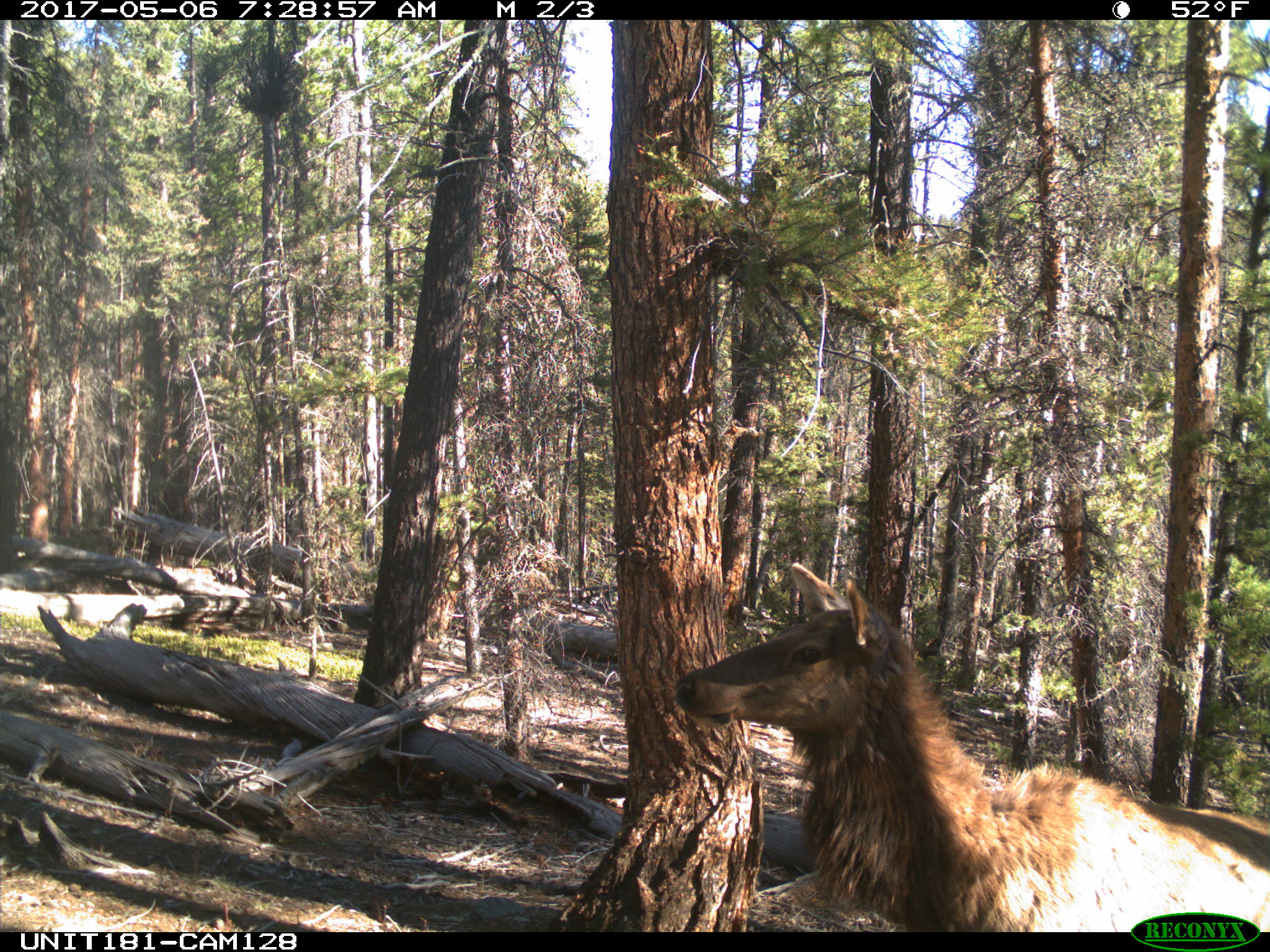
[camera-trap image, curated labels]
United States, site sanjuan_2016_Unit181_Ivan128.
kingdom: Animalia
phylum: Chordata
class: Mammalia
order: Artiodactyla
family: Cervidae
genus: Cervus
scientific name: Cervus elaphus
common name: red deer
Cervus elaphus (red deer).